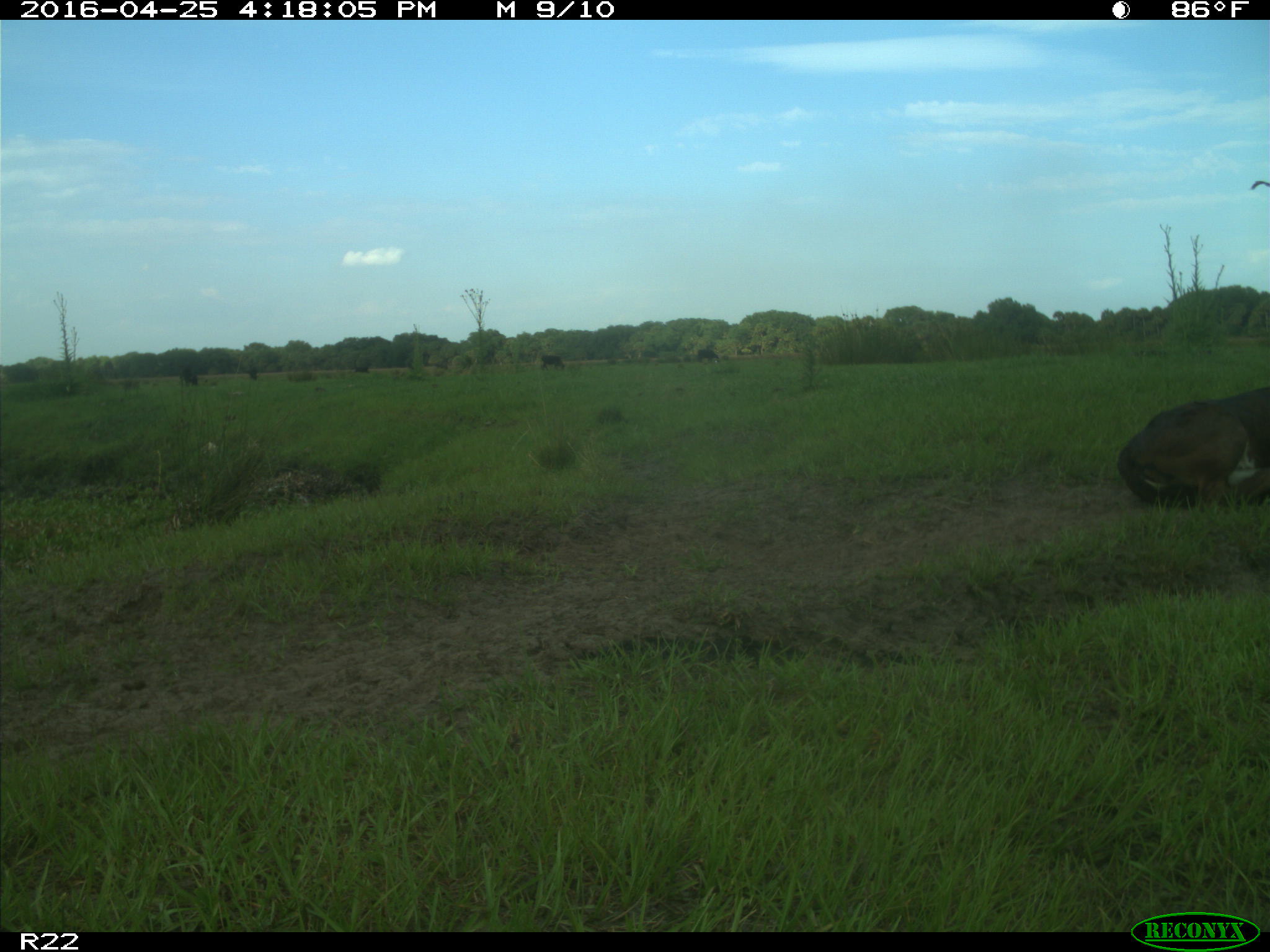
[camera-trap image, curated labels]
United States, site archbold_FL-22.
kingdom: Animalia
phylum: Chordata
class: Mammalia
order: Artiodactyla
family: Bovidae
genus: Bos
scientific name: Bos taurus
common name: domestic cow